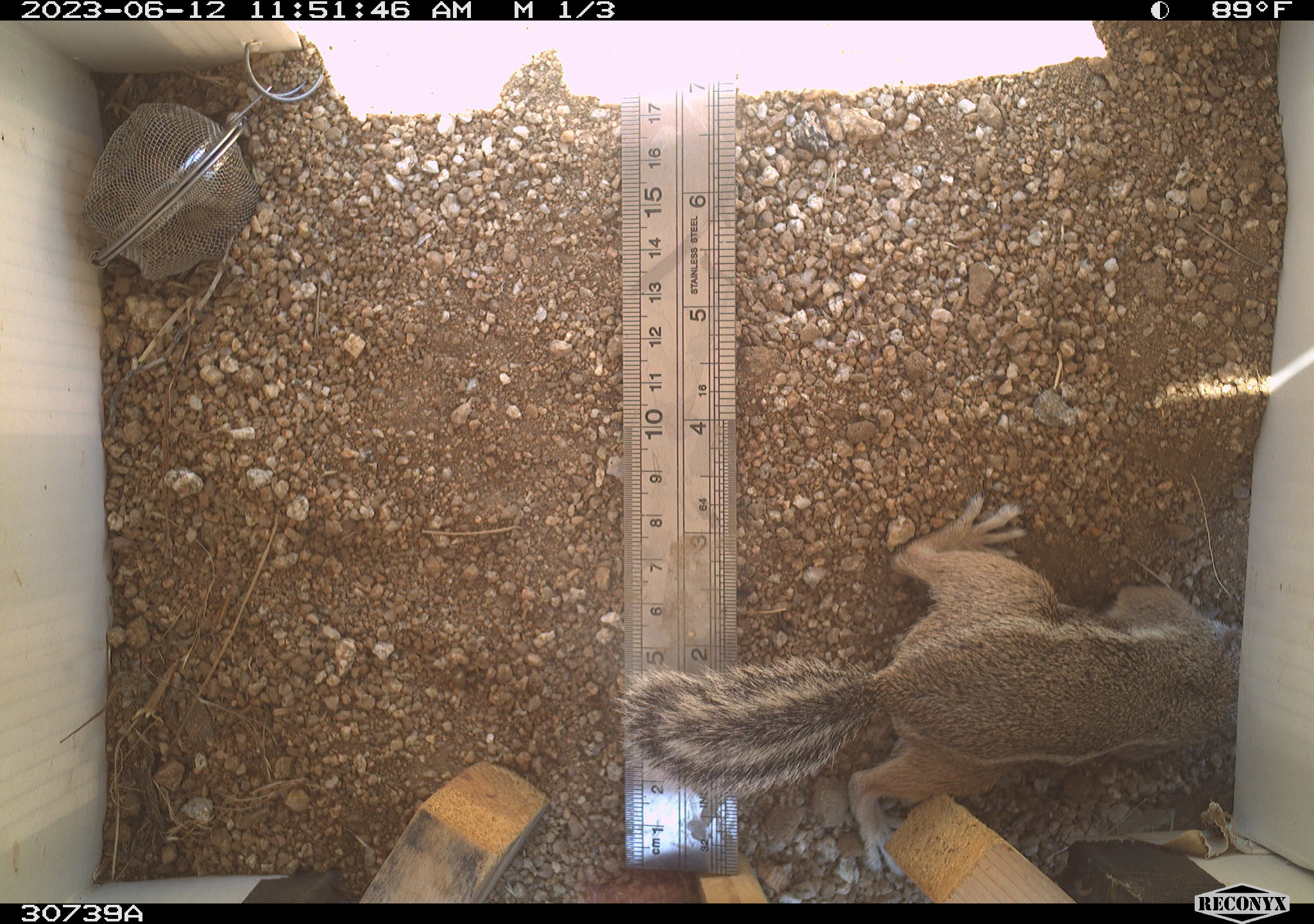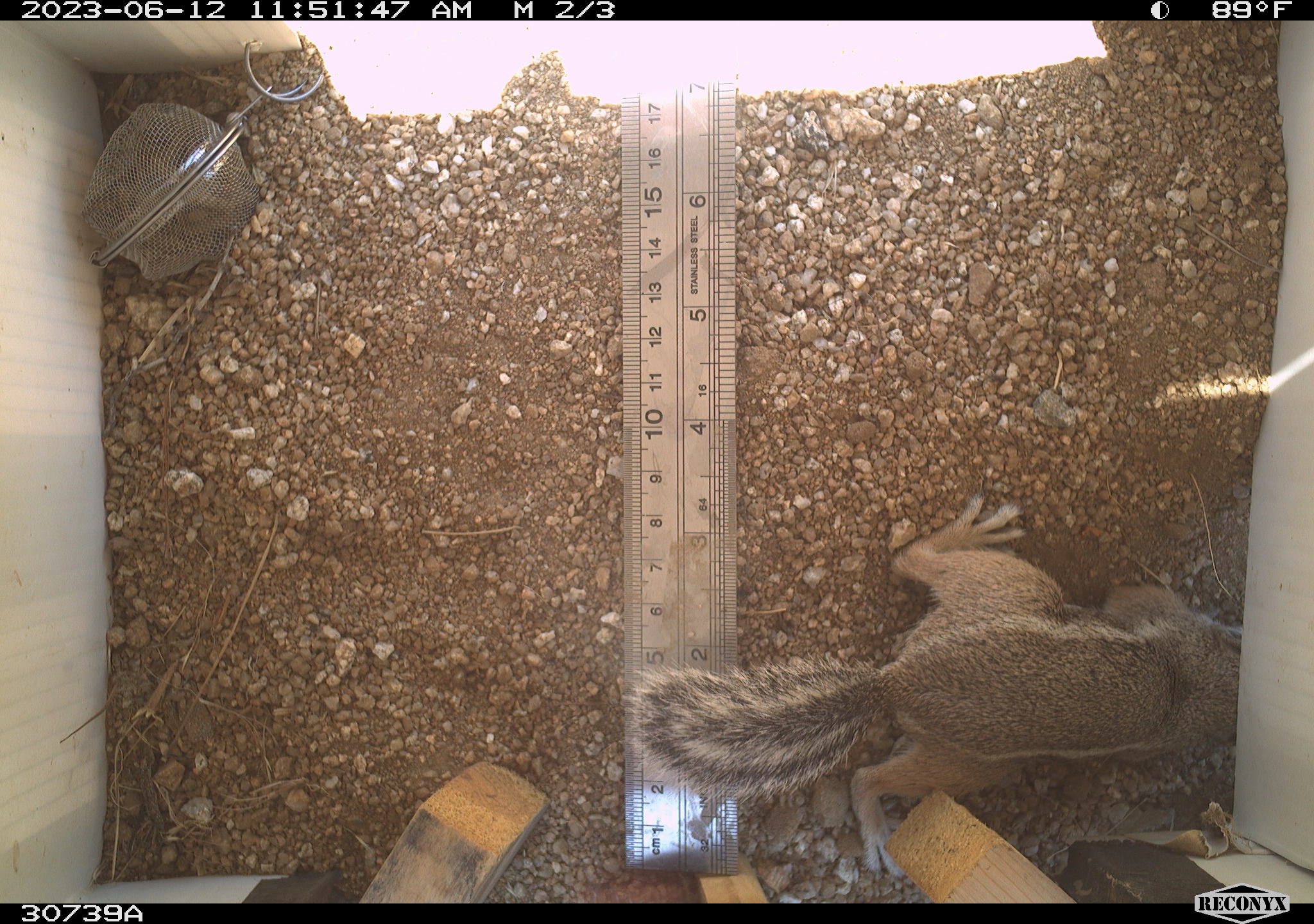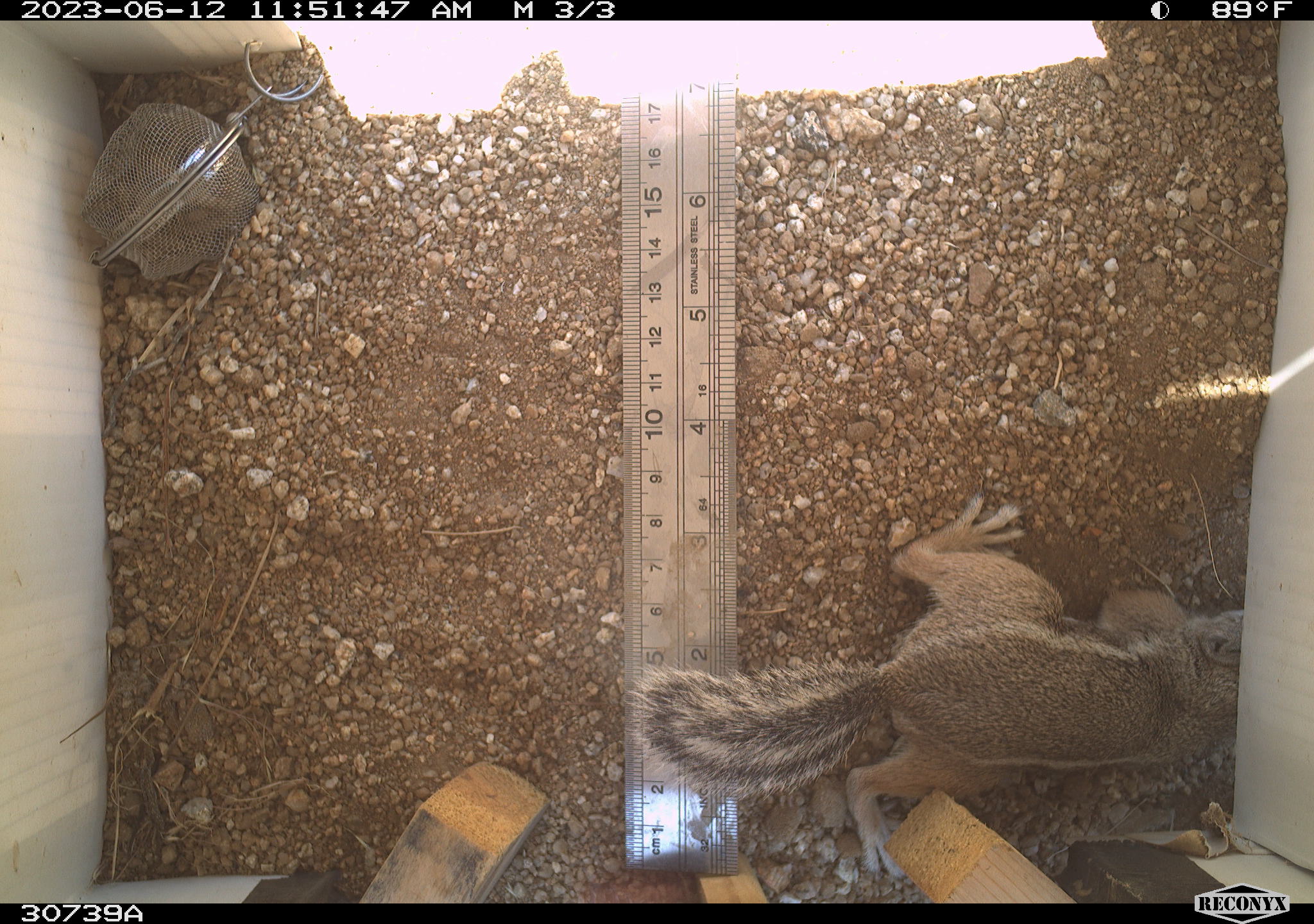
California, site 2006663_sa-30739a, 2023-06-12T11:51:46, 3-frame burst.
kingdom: Animalia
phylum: Chordata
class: Mammalia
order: Rodentia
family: Sciuridae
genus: Ammospermophilus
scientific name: Ammospermophilus leucurus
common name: white-tailed antelope squirrel